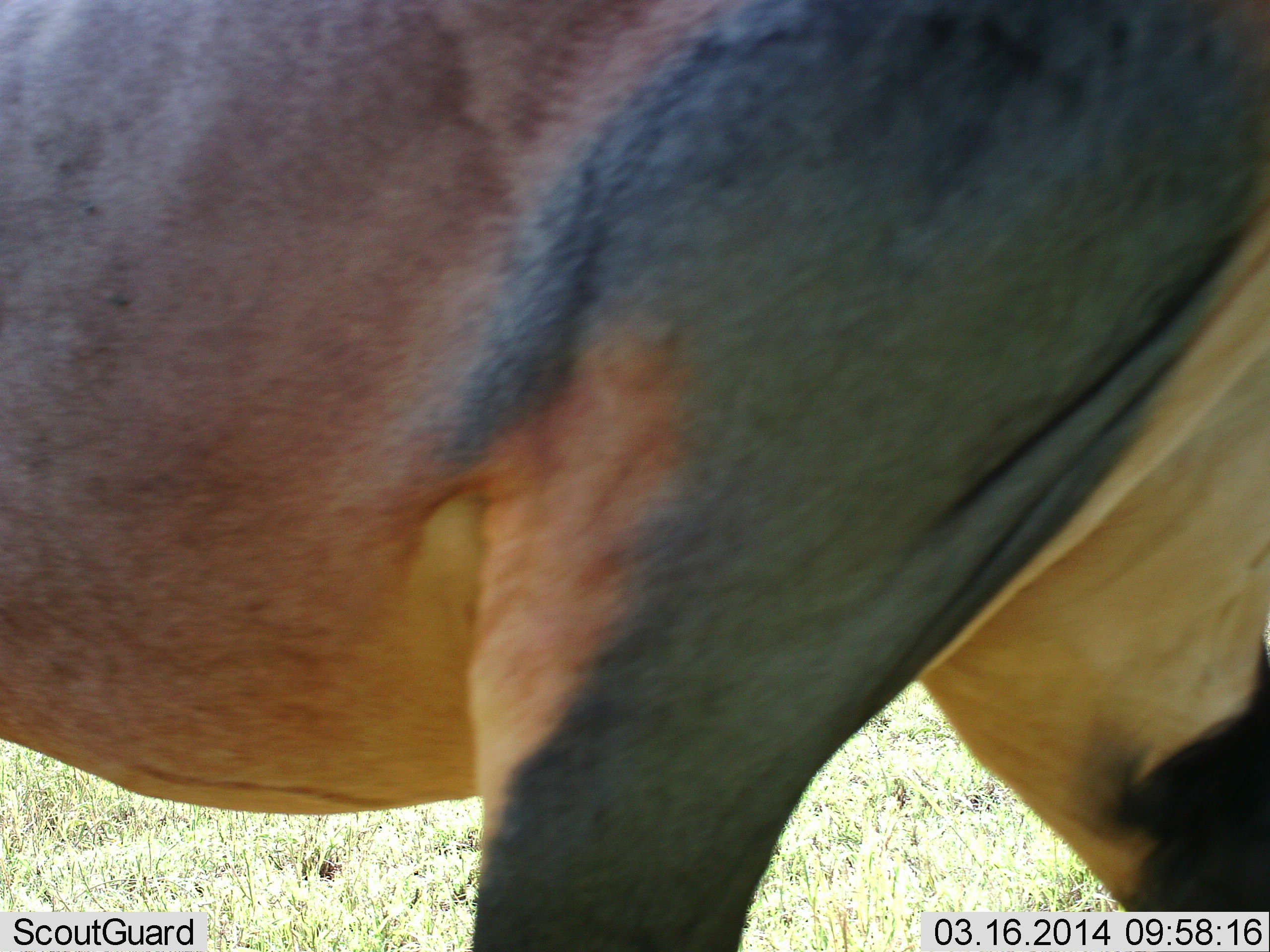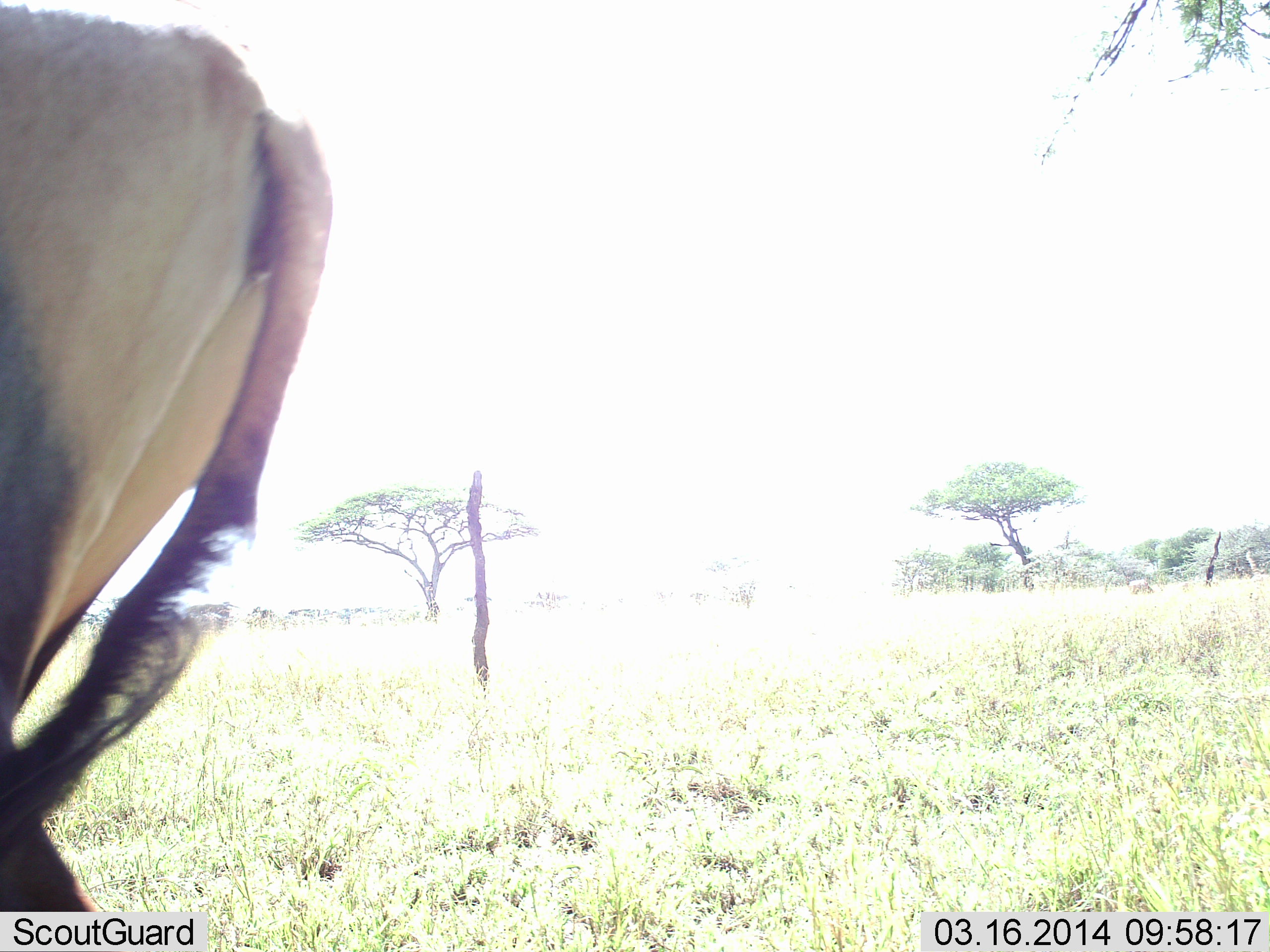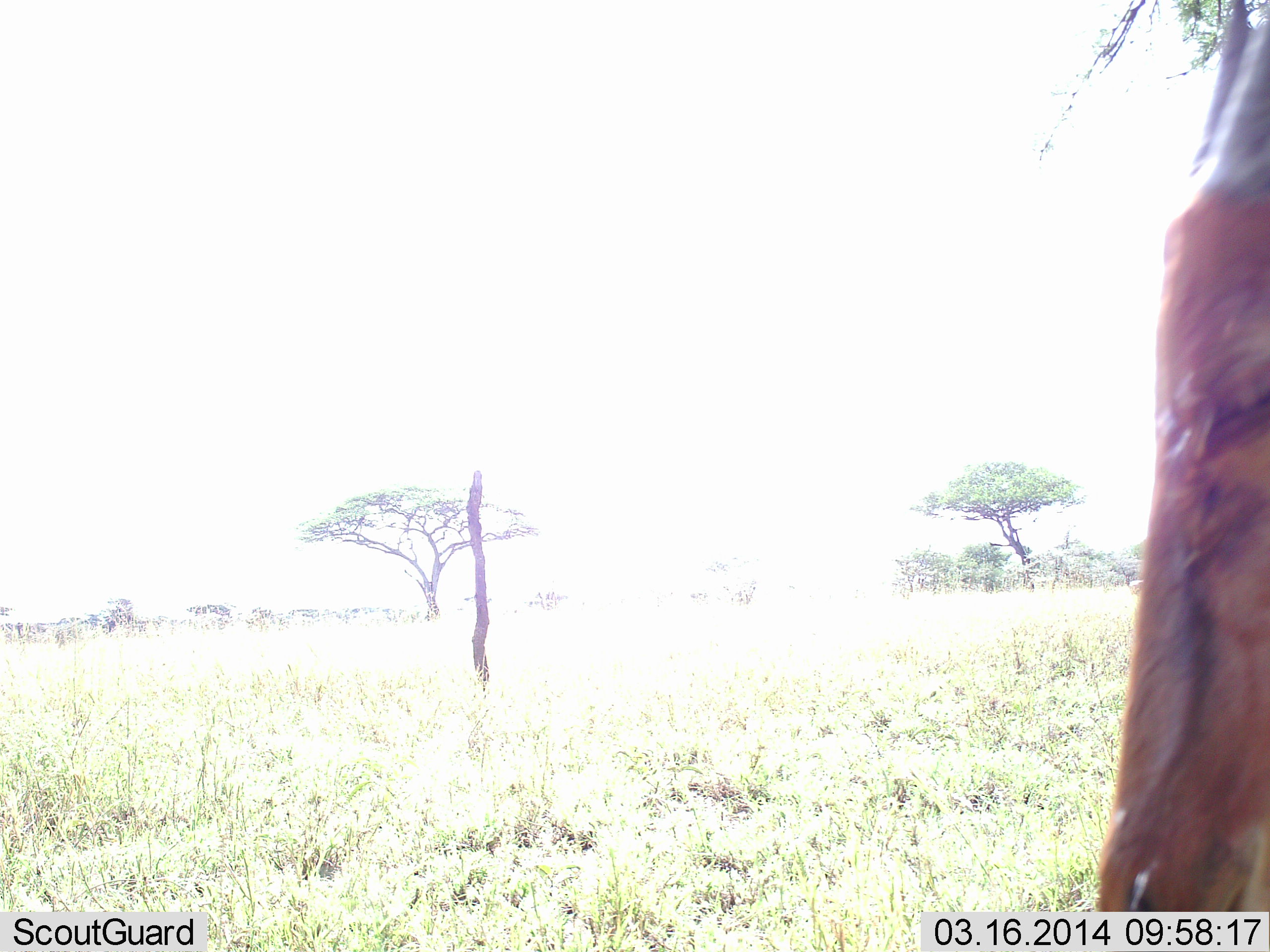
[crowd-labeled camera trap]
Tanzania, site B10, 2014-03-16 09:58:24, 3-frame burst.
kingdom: Animalia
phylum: Chordata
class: Mammalia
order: Artiodactyla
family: Bovidae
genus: Damaliscus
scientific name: Damaliscus lunatus jimela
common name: topi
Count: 1.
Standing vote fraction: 0%.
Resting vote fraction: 0%.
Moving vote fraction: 100%.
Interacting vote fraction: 0%.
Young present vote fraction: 0%.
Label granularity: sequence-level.